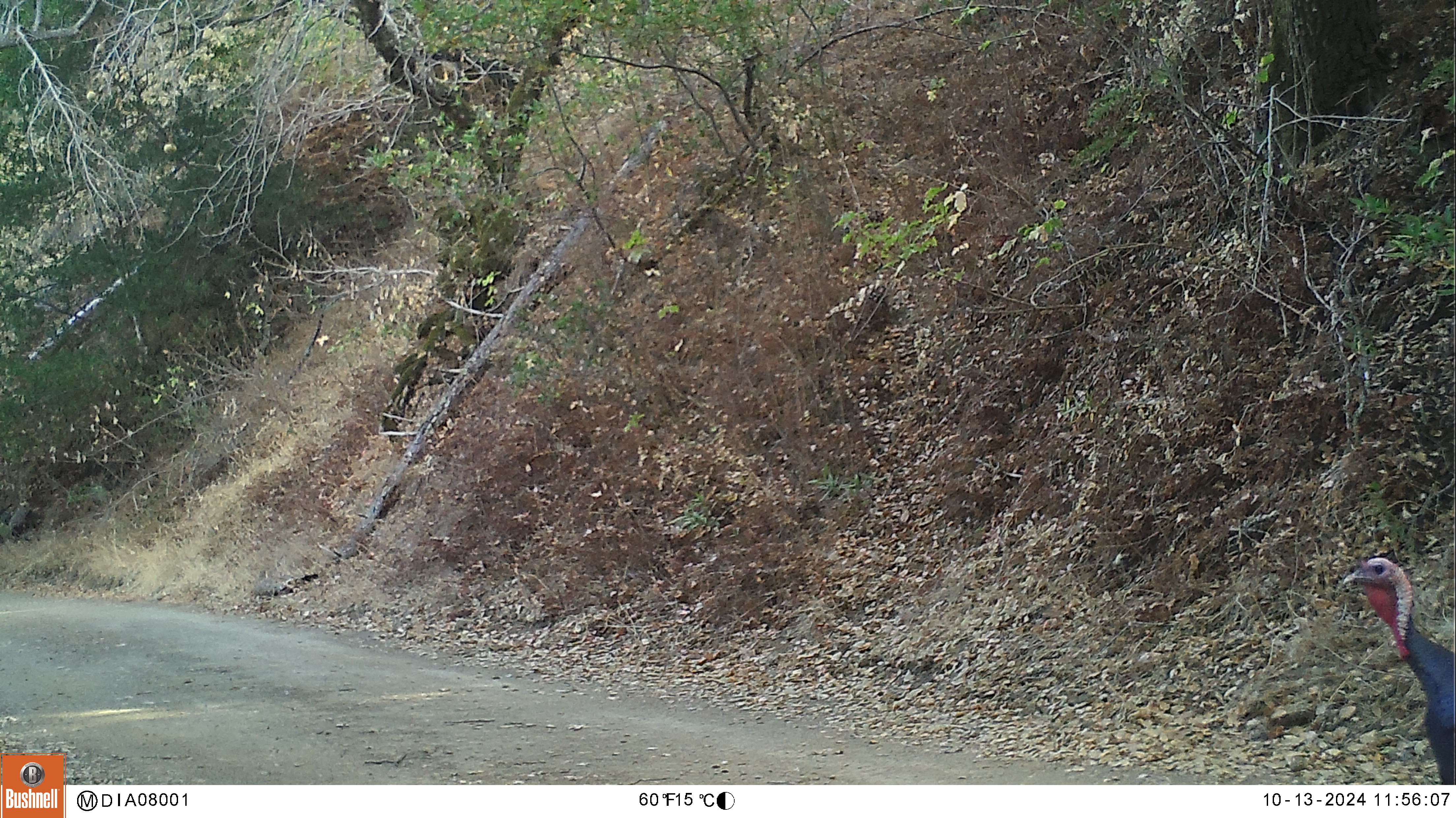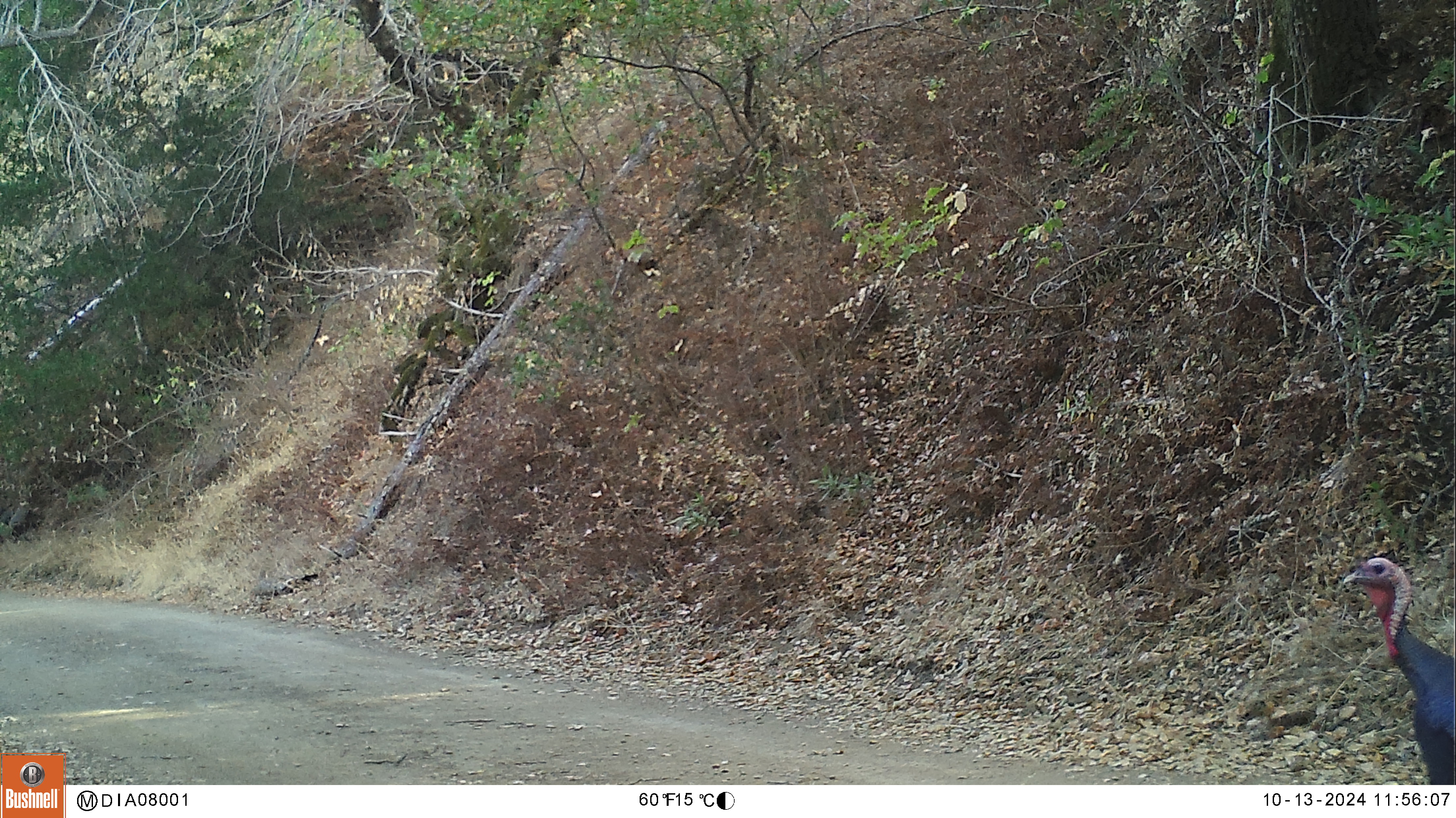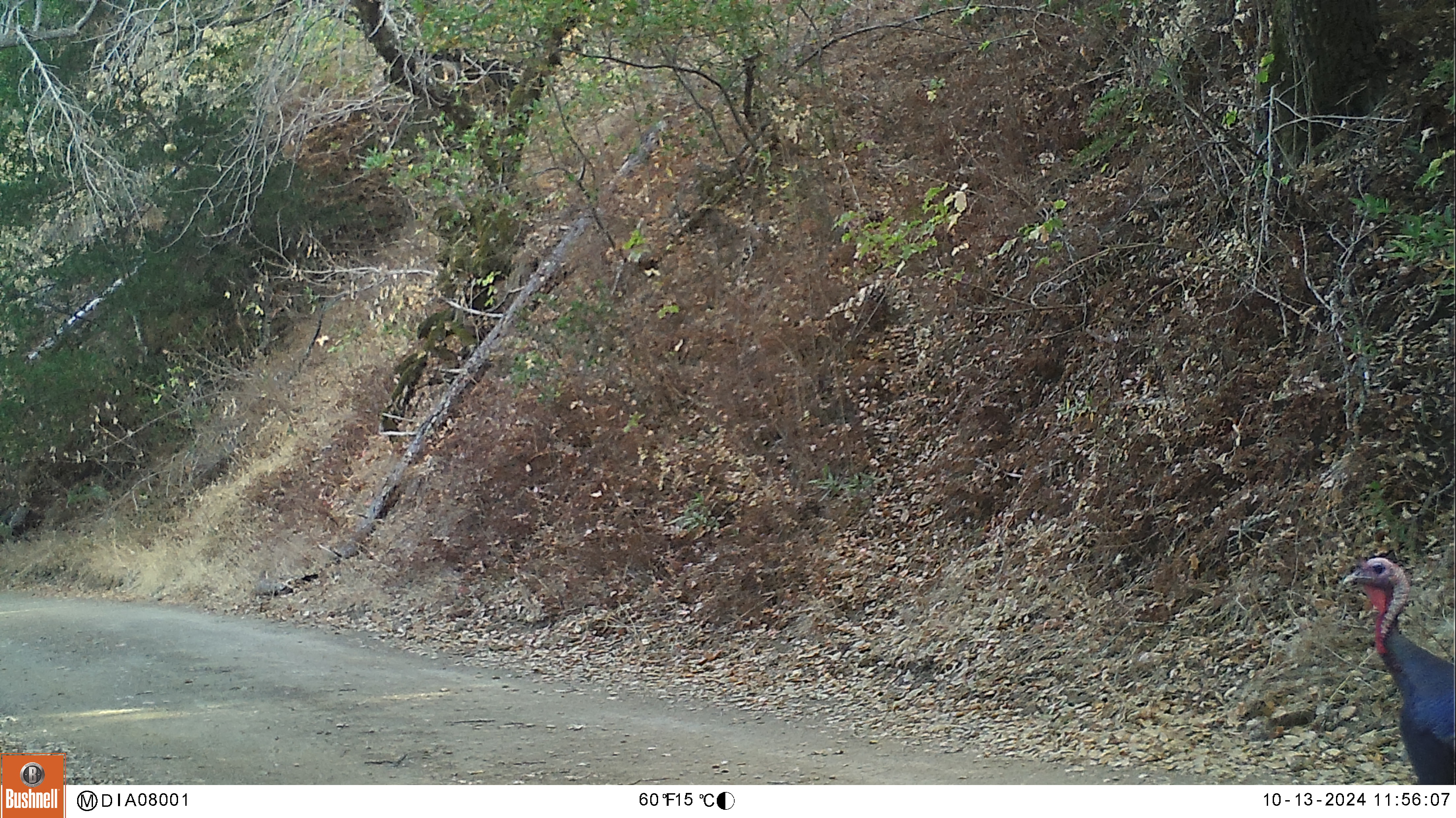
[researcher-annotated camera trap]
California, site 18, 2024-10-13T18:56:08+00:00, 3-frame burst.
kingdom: Animalia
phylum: Chordata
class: Aves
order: Galliformes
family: Phasianidae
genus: Meleagris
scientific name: Meleagris gallopavo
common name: turkey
Turkey (Meleagris gallopavo).